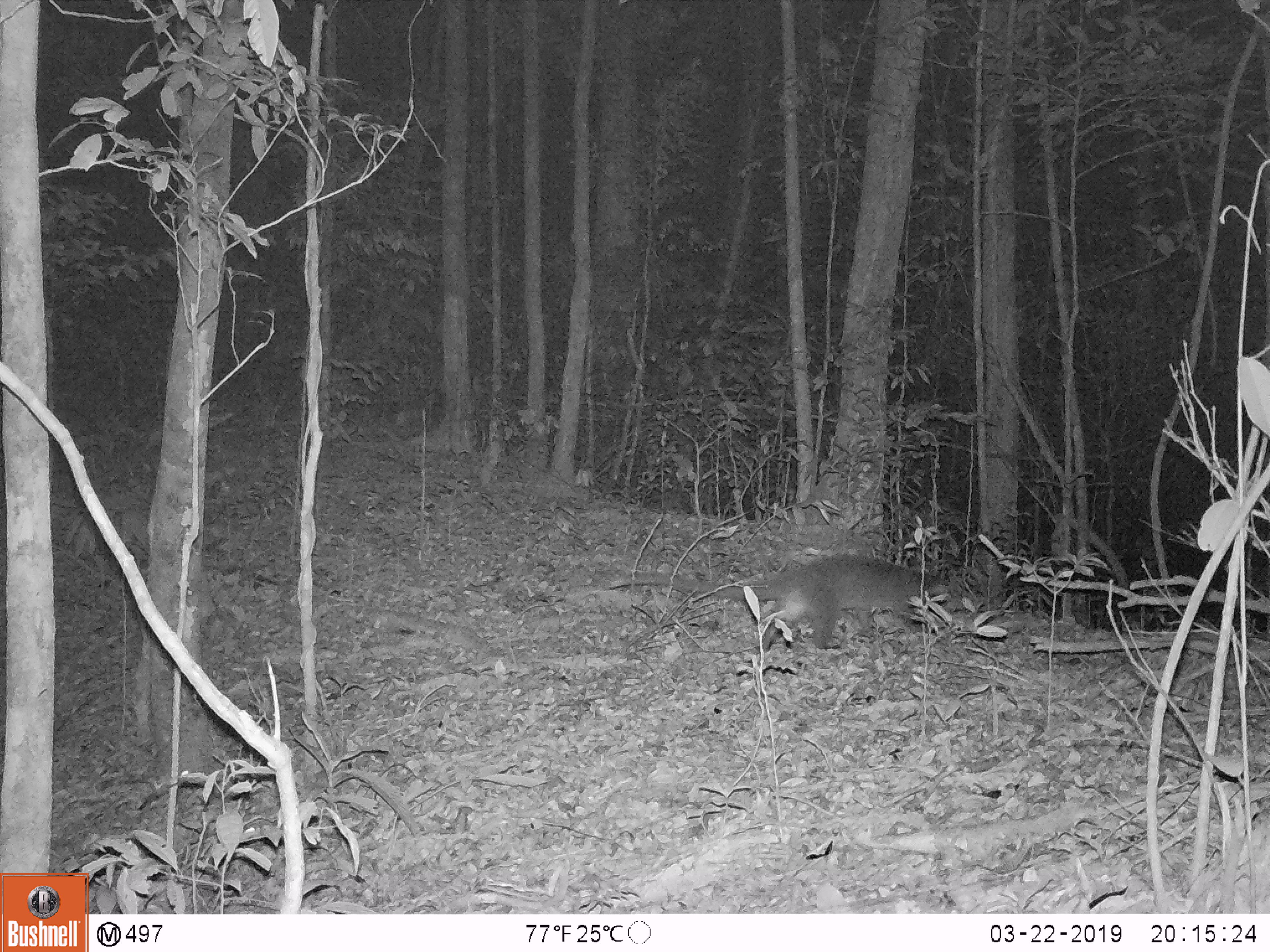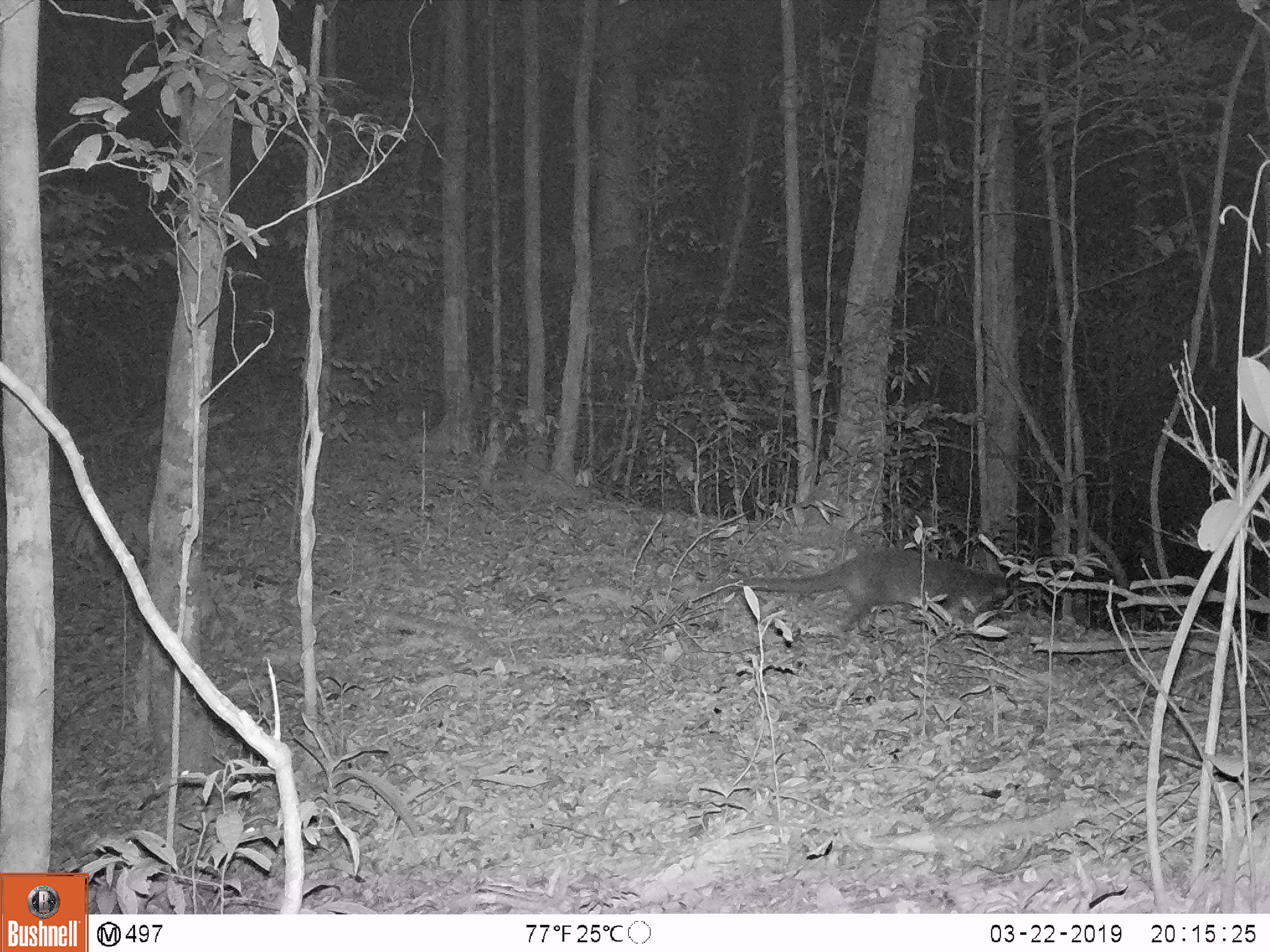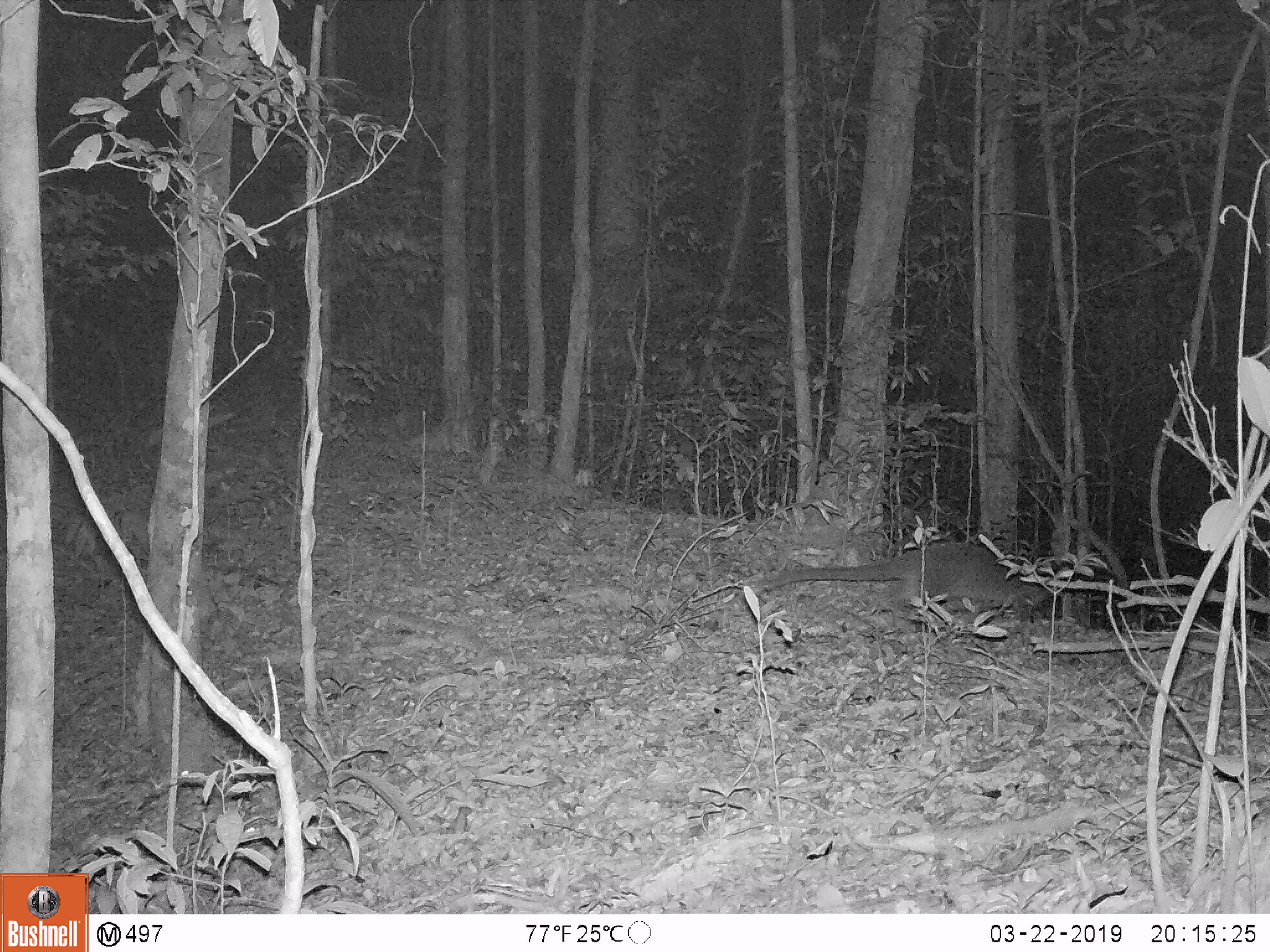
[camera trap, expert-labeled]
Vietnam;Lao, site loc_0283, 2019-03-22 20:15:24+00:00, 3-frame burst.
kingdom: Animalia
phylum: Chordata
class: Mammalia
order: Carnivora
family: Viverridae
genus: Paguma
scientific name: Paguma larvata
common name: masked palm civet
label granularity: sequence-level